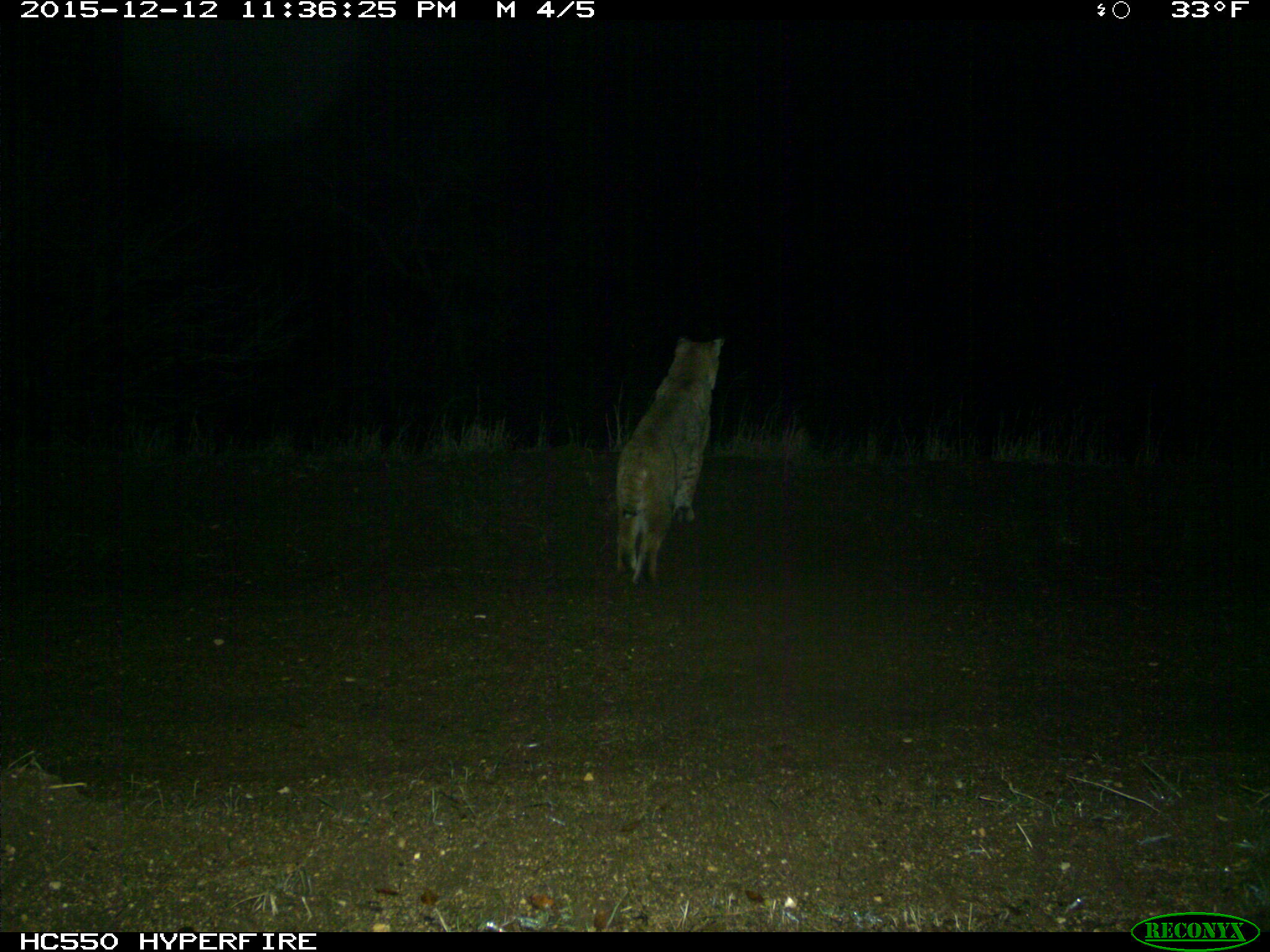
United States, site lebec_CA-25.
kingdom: Animalia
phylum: Chordata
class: Mammalia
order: Carnivora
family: Felidae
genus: Lynx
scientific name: Lynx rufus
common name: bobcat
Lynx rufus (bobcat).